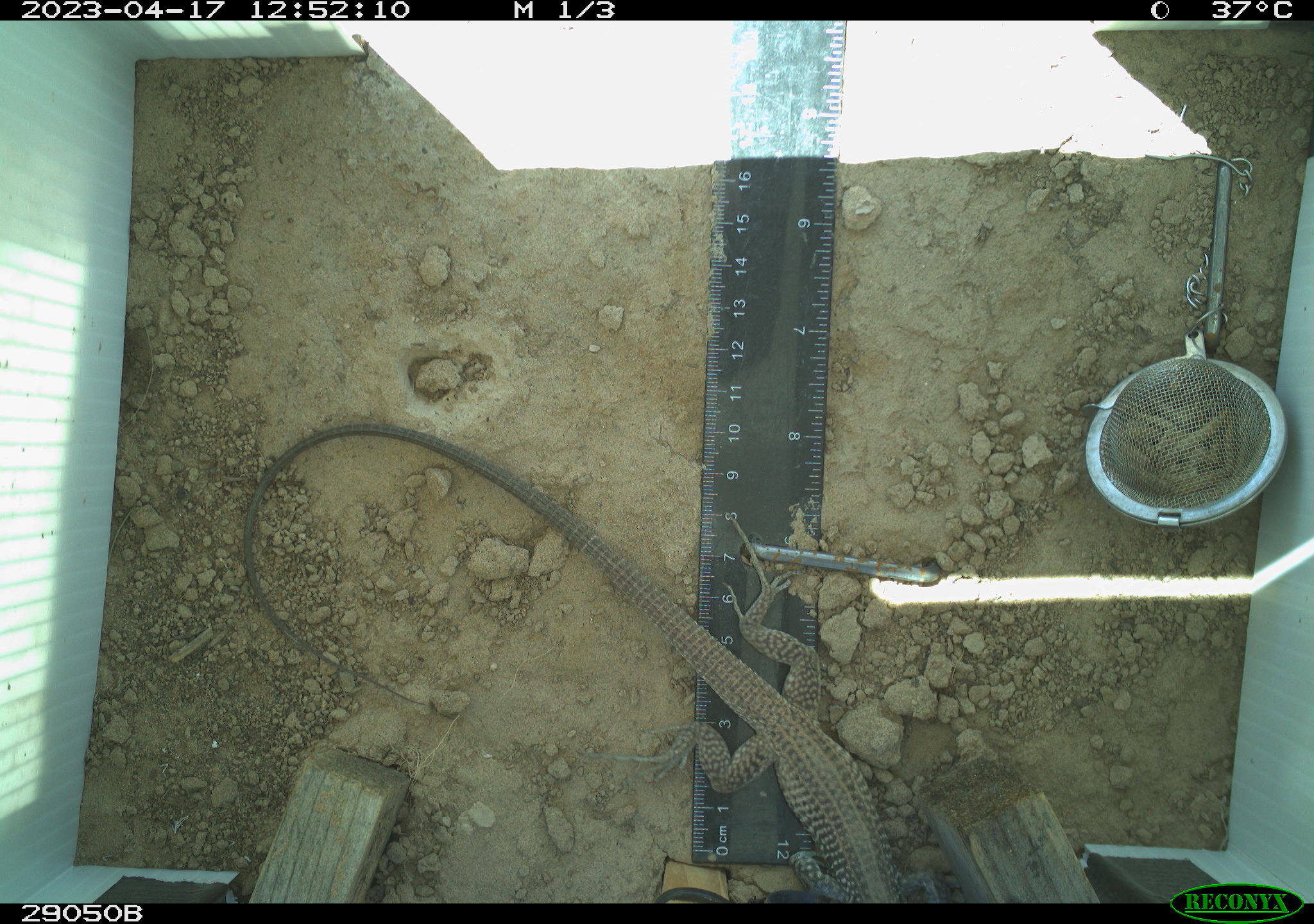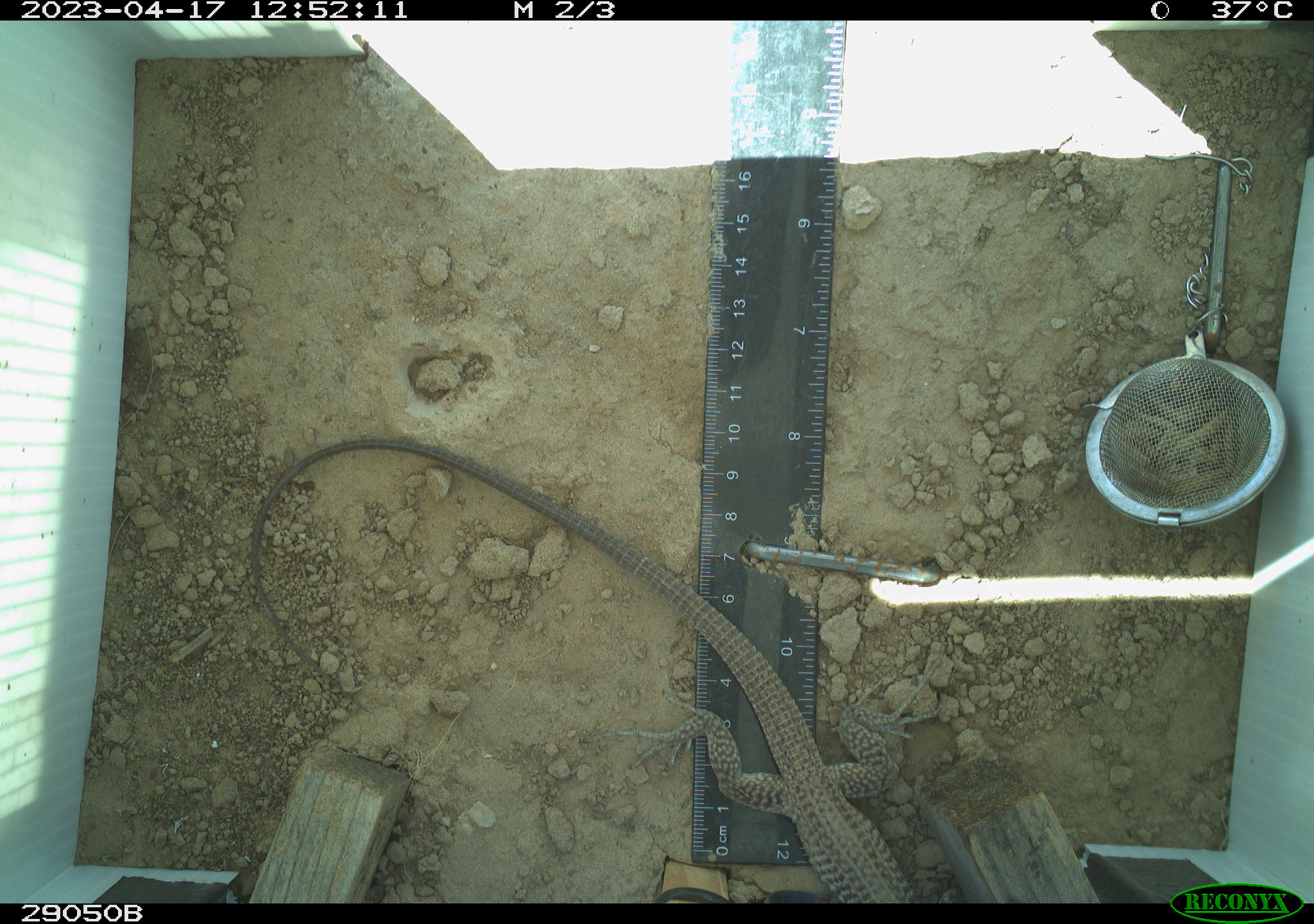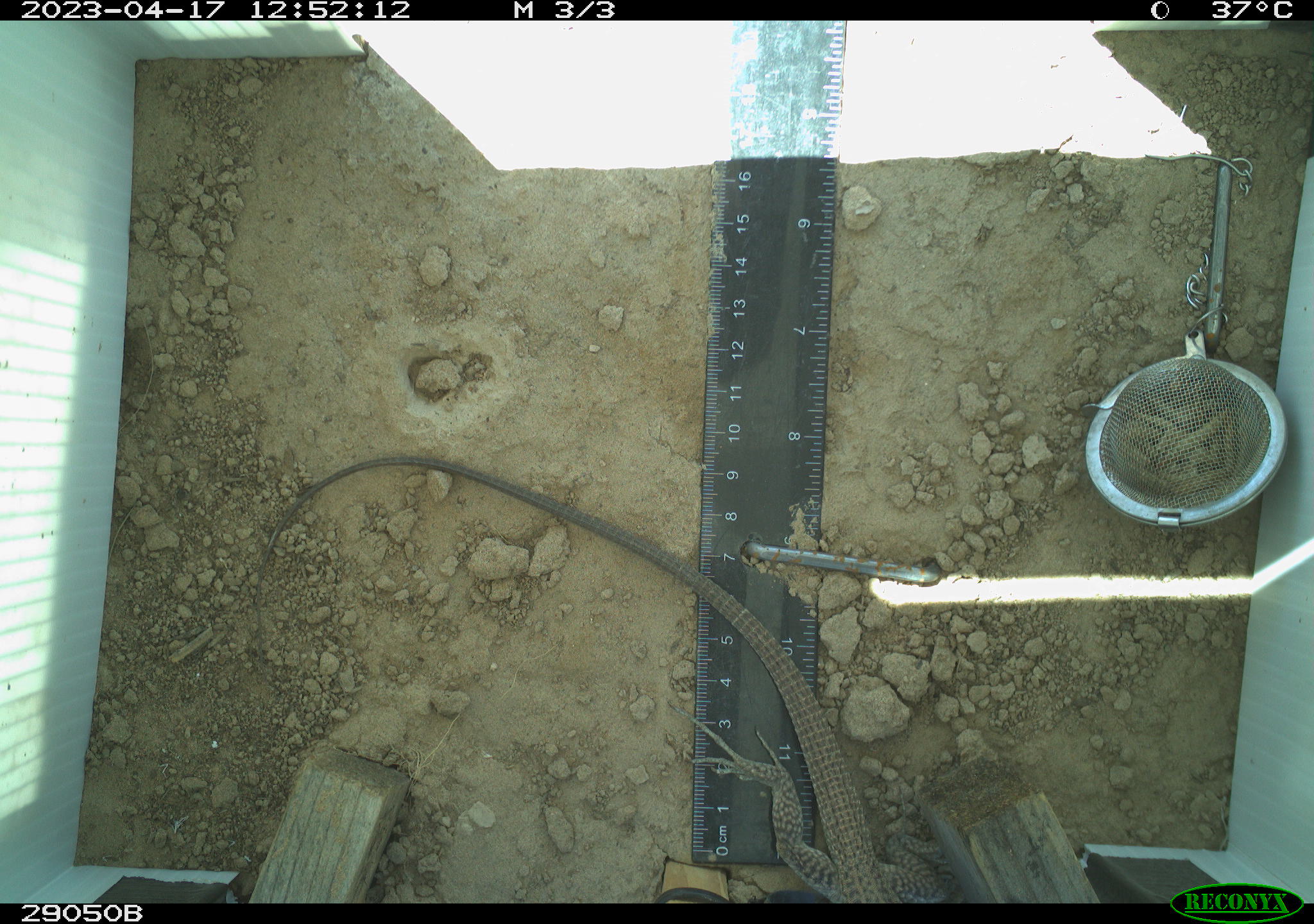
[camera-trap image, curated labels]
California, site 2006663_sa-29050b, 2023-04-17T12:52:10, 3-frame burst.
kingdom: Animalia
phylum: Chordata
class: Reptilia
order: Squamata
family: Teiidae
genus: Aspidoscelis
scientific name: Aspidoscelis tigris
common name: western whiptail